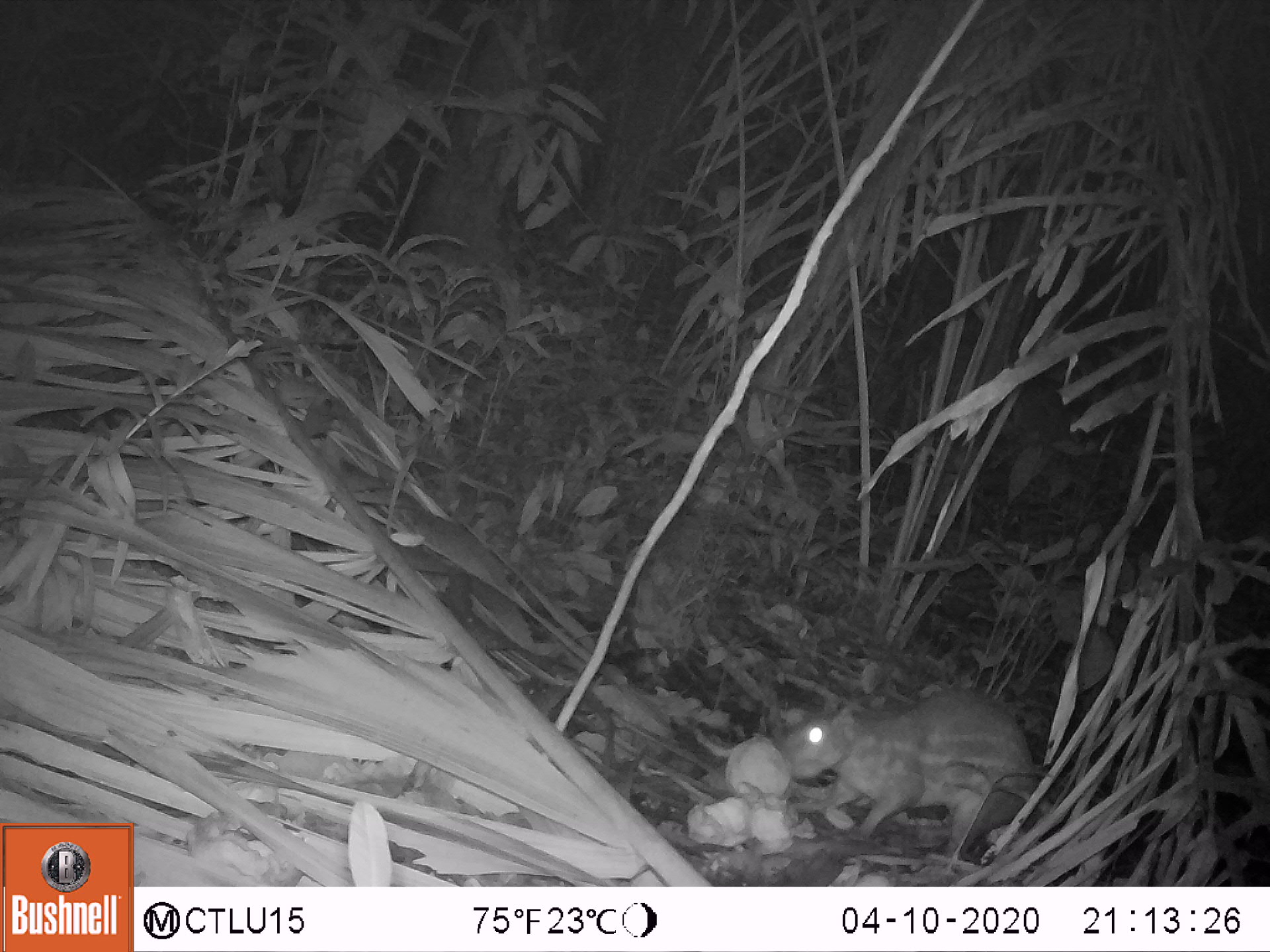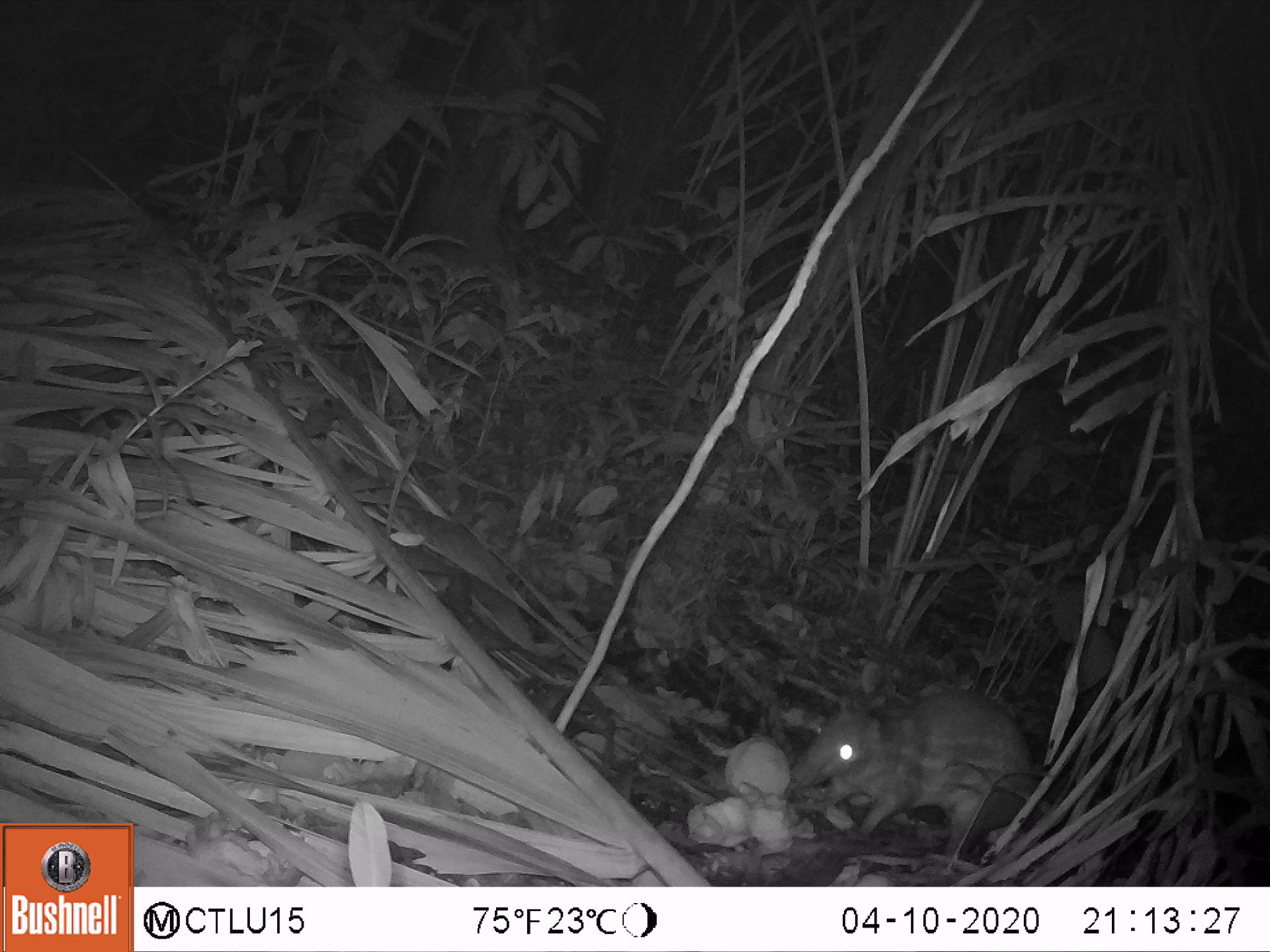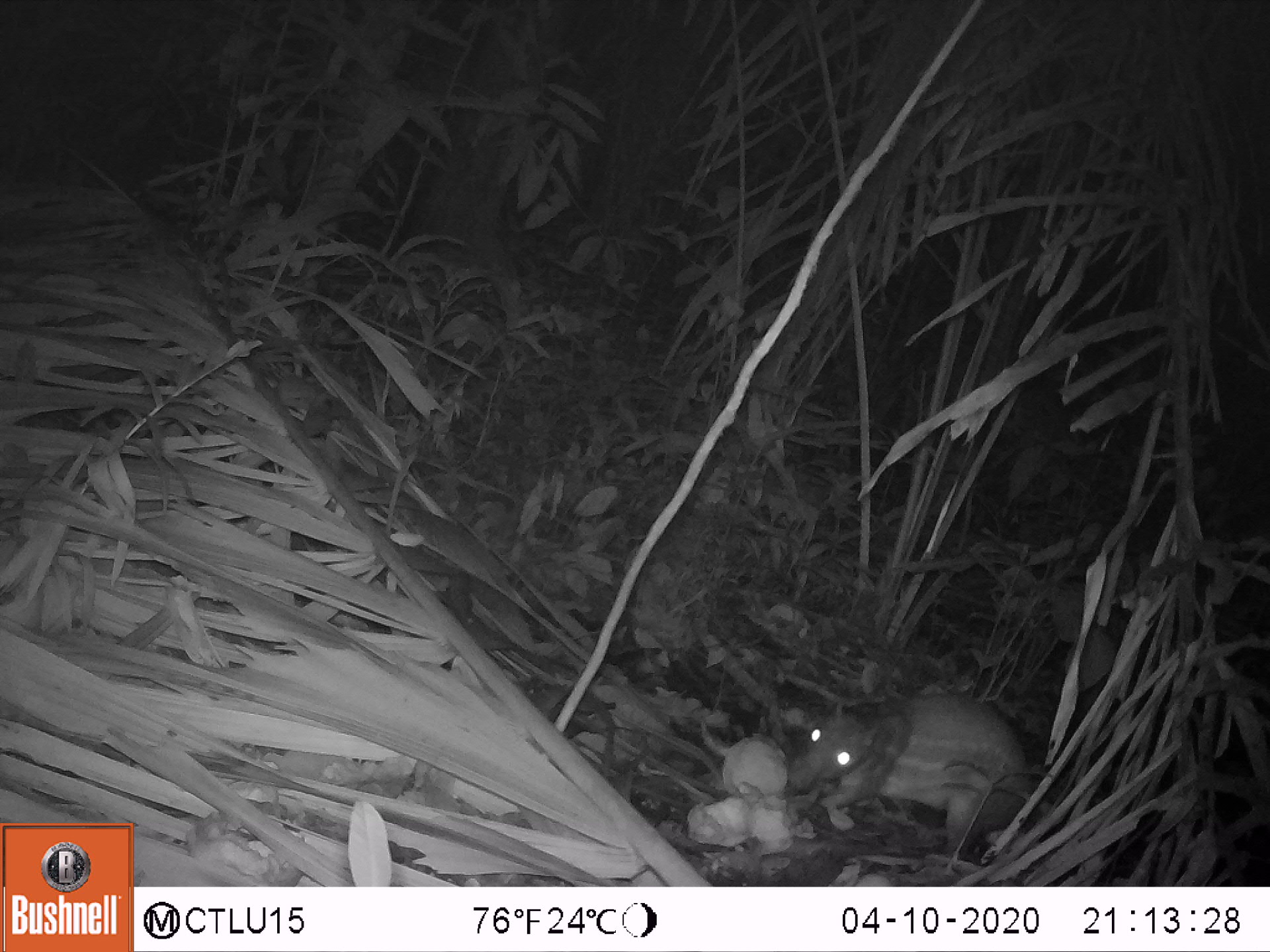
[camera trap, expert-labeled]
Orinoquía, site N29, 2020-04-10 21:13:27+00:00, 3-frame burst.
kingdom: Animalia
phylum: Chordata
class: Mammalia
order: Rodentia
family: Cuniculidae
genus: Cuniculus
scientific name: Cuniculus paca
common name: spotted paca